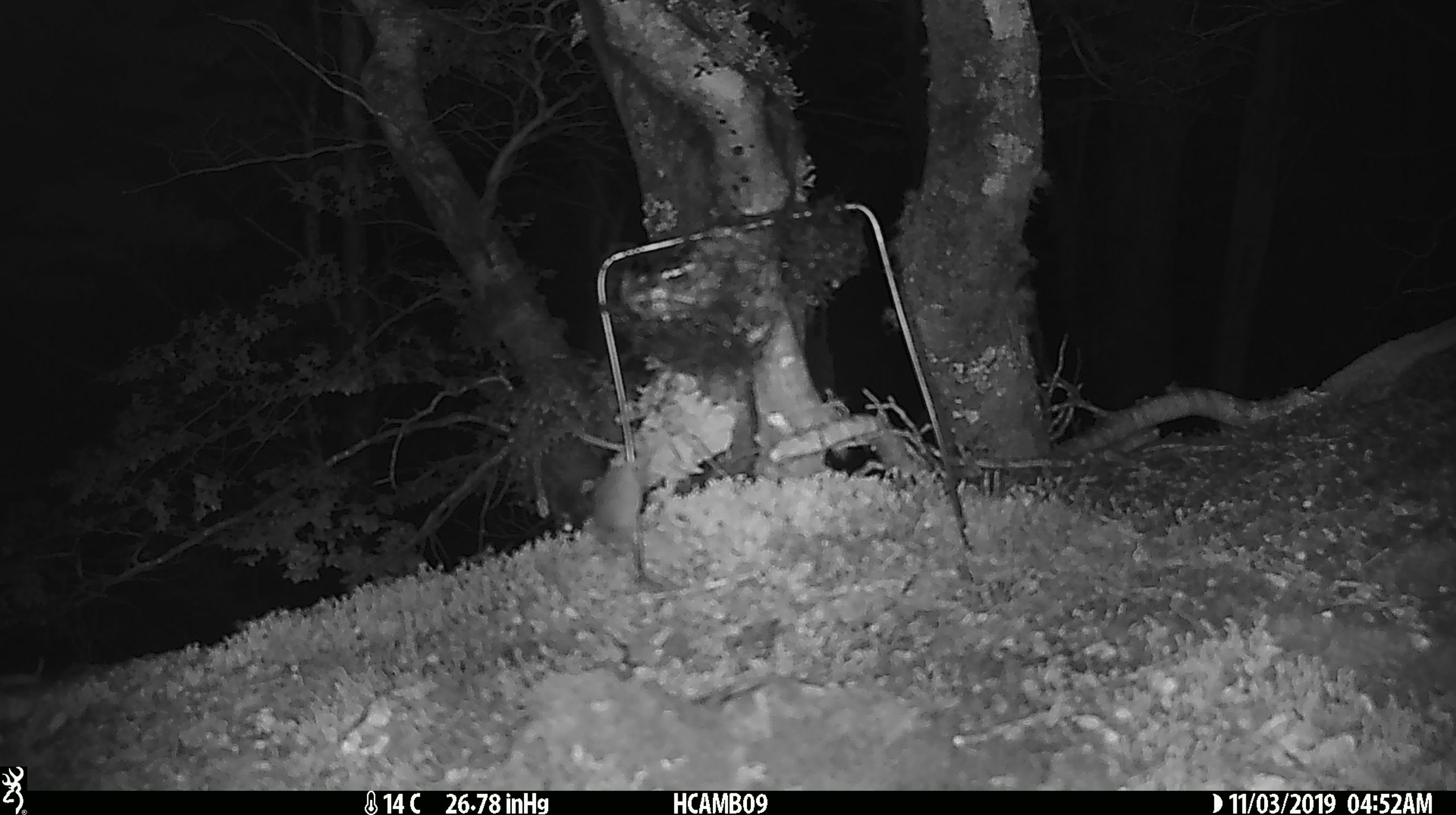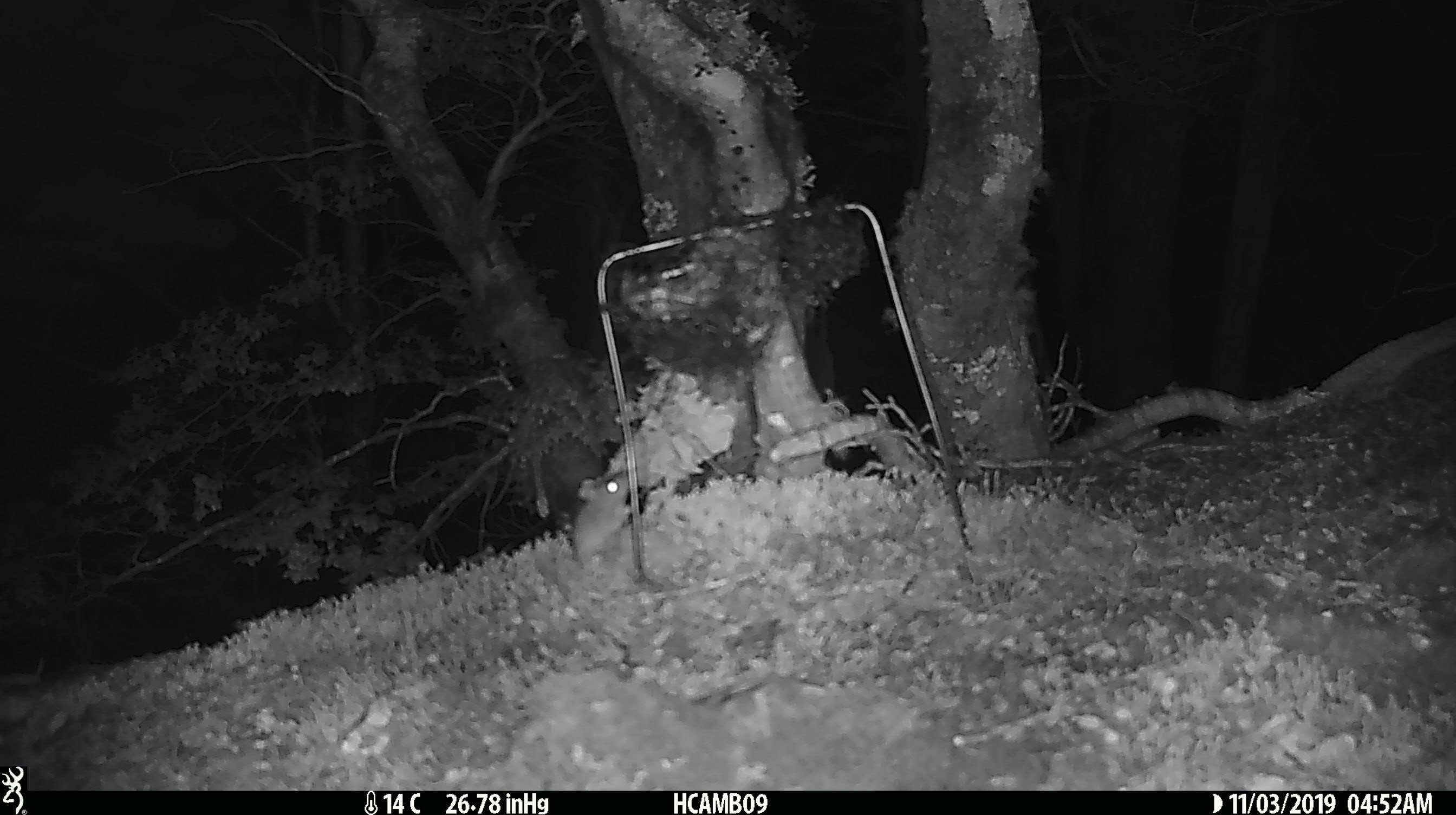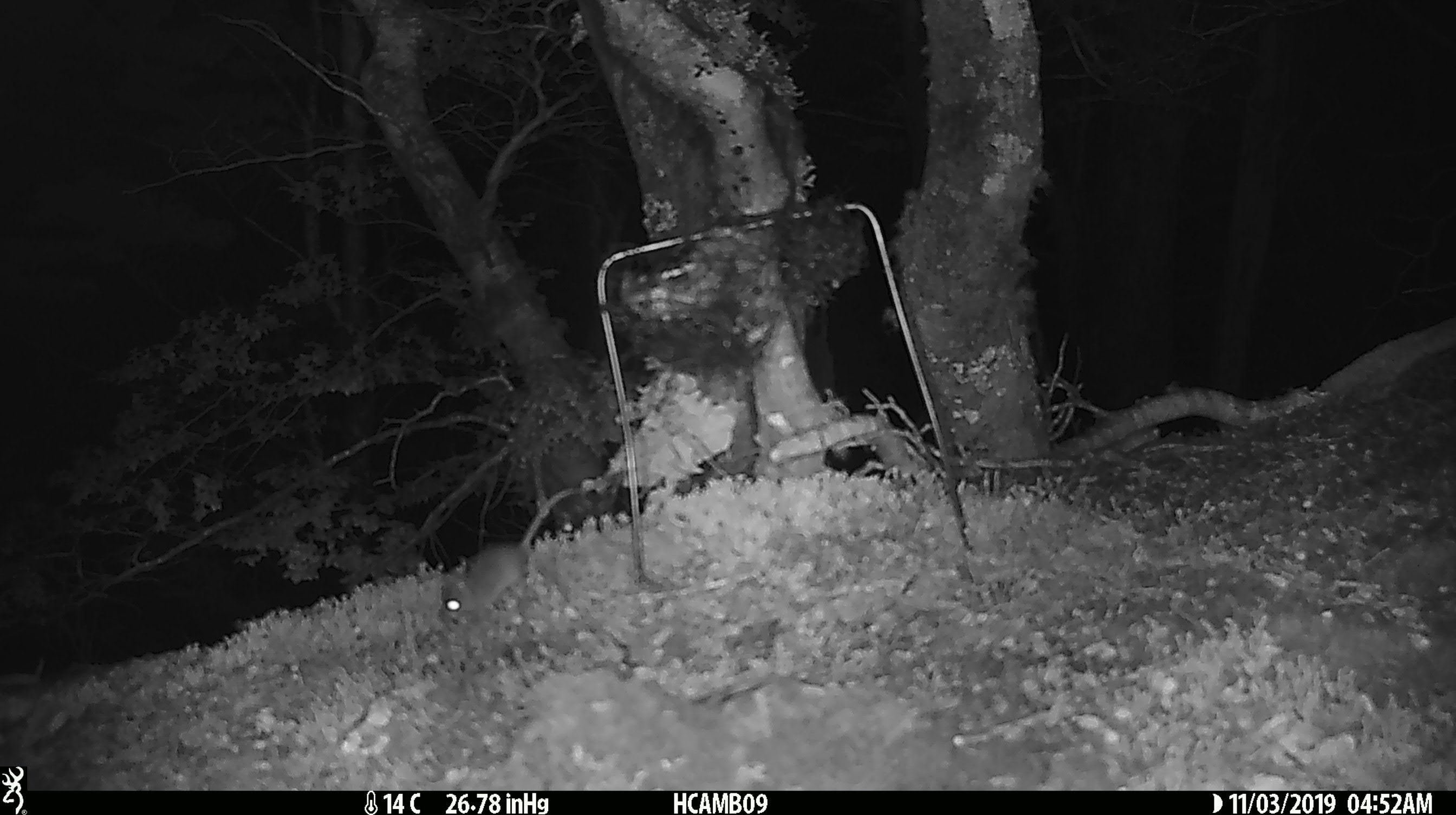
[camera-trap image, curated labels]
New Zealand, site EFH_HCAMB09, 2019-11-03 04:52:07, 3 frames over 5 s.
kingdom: Animalia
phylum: Chordata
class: Mammalia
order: Rodentia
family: Muridae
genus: Mus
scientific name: Mus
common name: mouse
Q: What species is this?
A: Mouse (Mus).